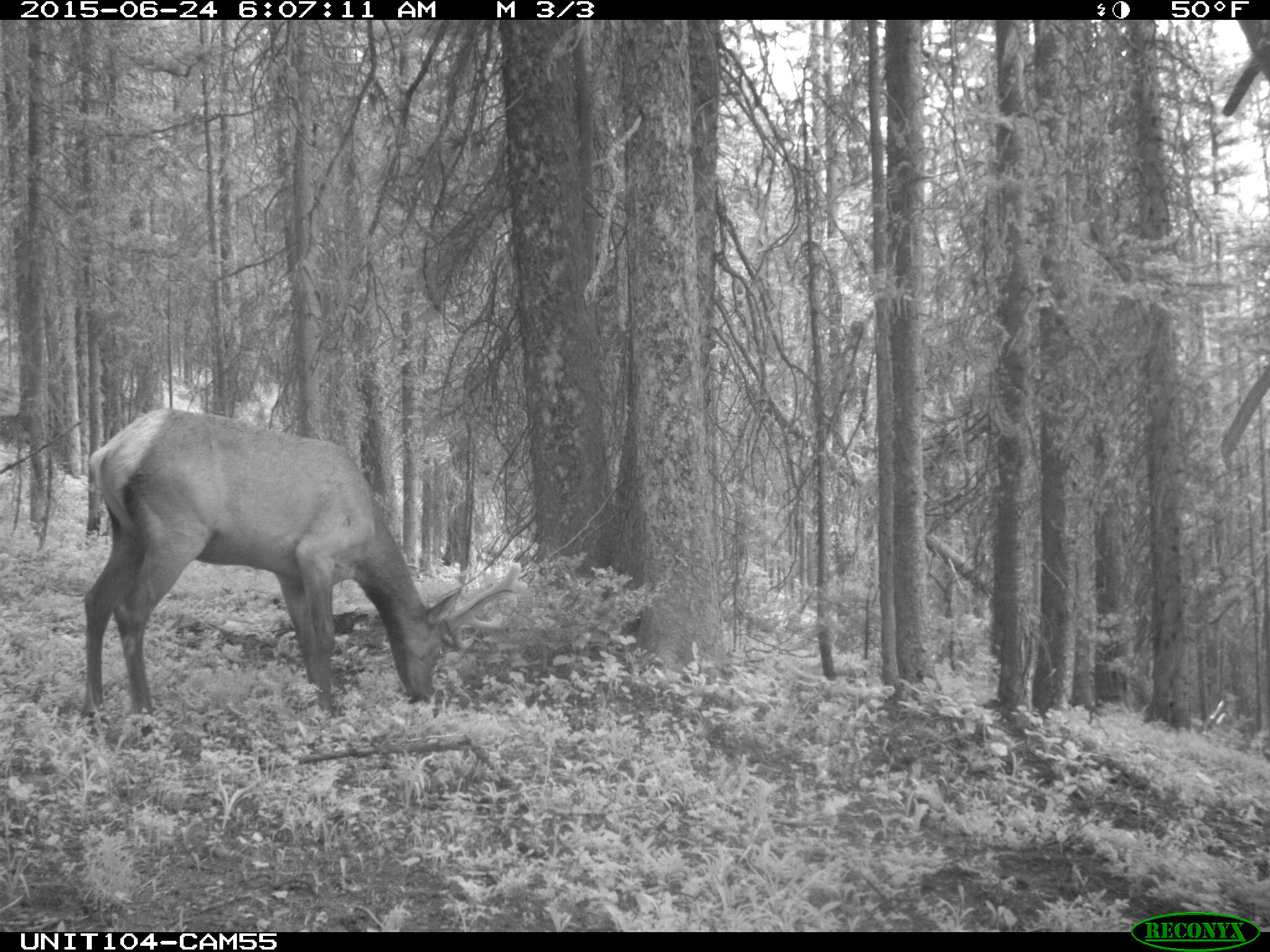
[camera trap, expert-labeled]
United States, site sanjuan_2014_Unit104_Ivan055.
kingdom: Animalia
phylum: Chordata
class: Mammalia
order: Artiodactyla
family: Cervidae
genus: Cervus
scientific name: Cervus elaphus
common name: red deer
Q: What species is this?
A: Cervus elaphus (red deer).